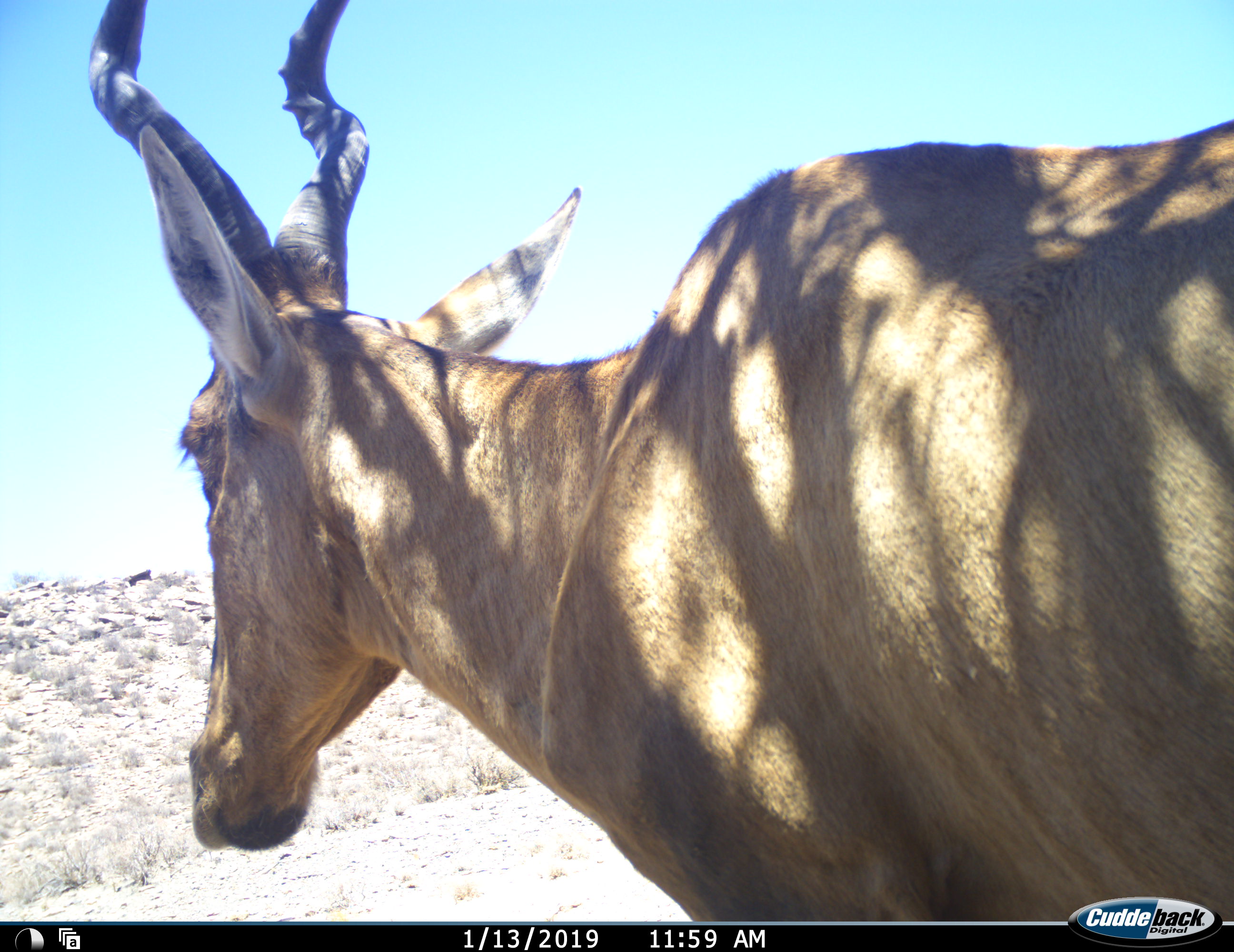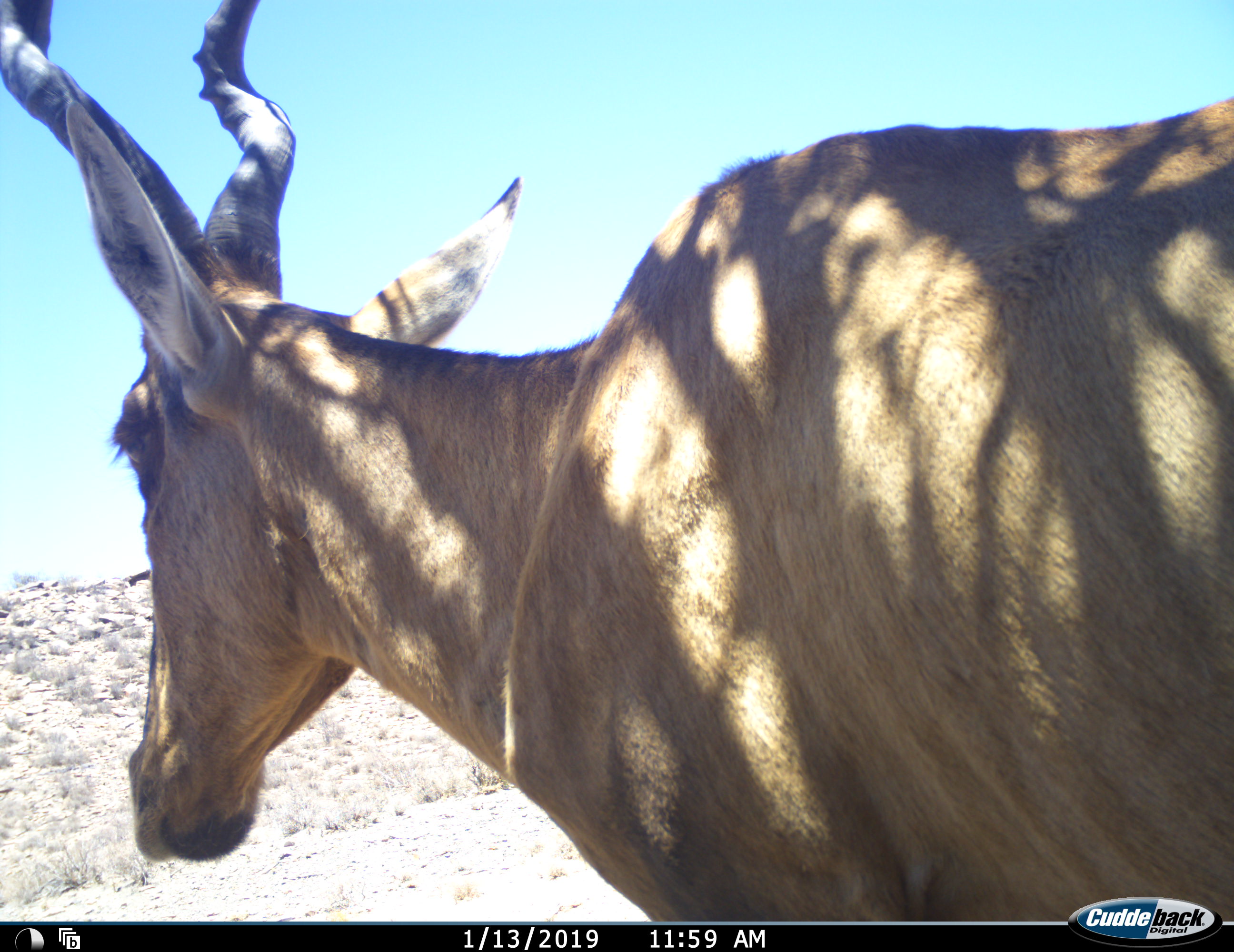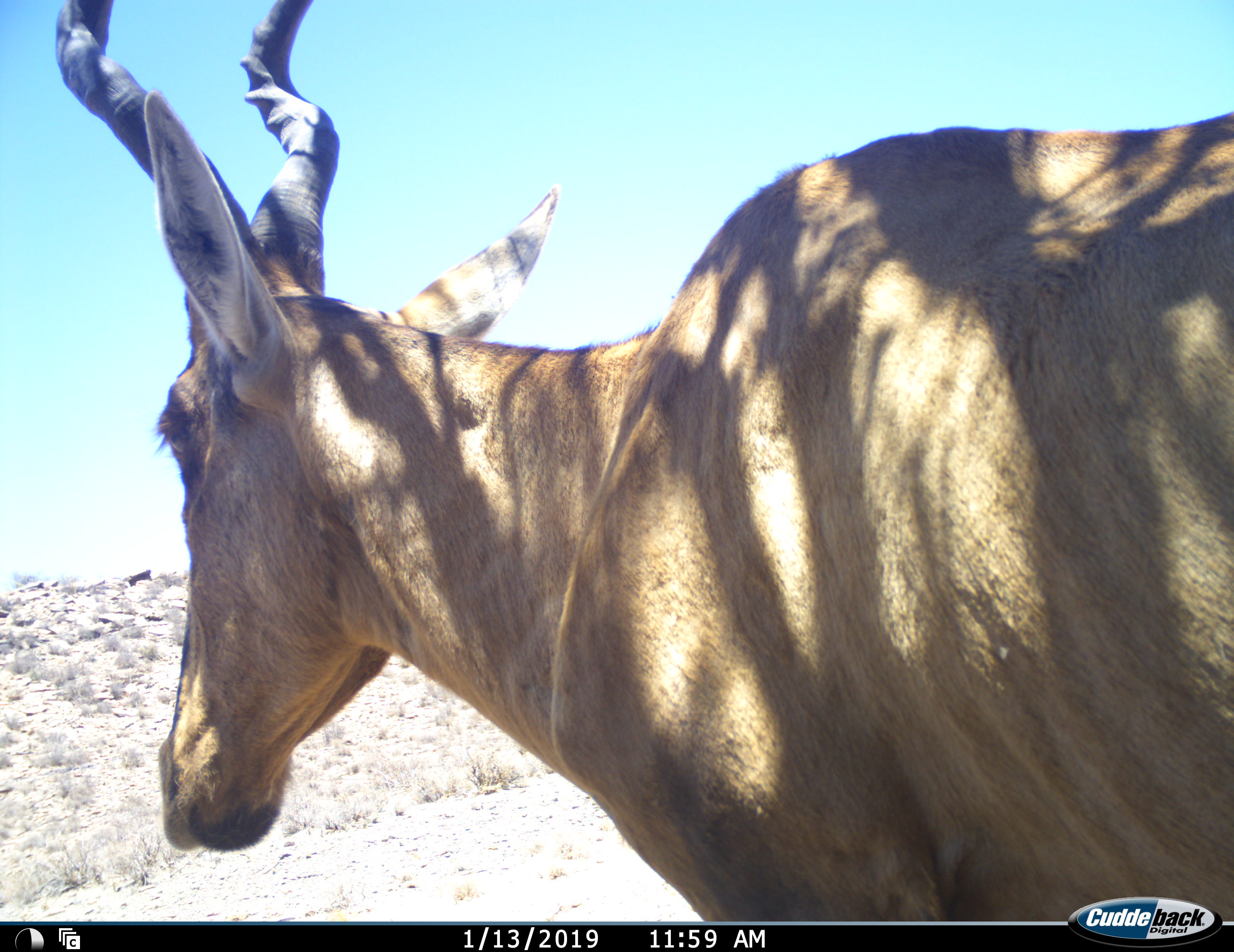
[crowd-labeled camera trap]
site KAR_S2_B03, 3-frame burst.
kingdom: Animalia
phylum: Chordata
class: Mammalia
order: Artiodactyla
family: Bovidae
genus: Alcelaphus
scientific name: Alcelaphus buselaphus caama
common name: red hartebeest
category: hartebeestred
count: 1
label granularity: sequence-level